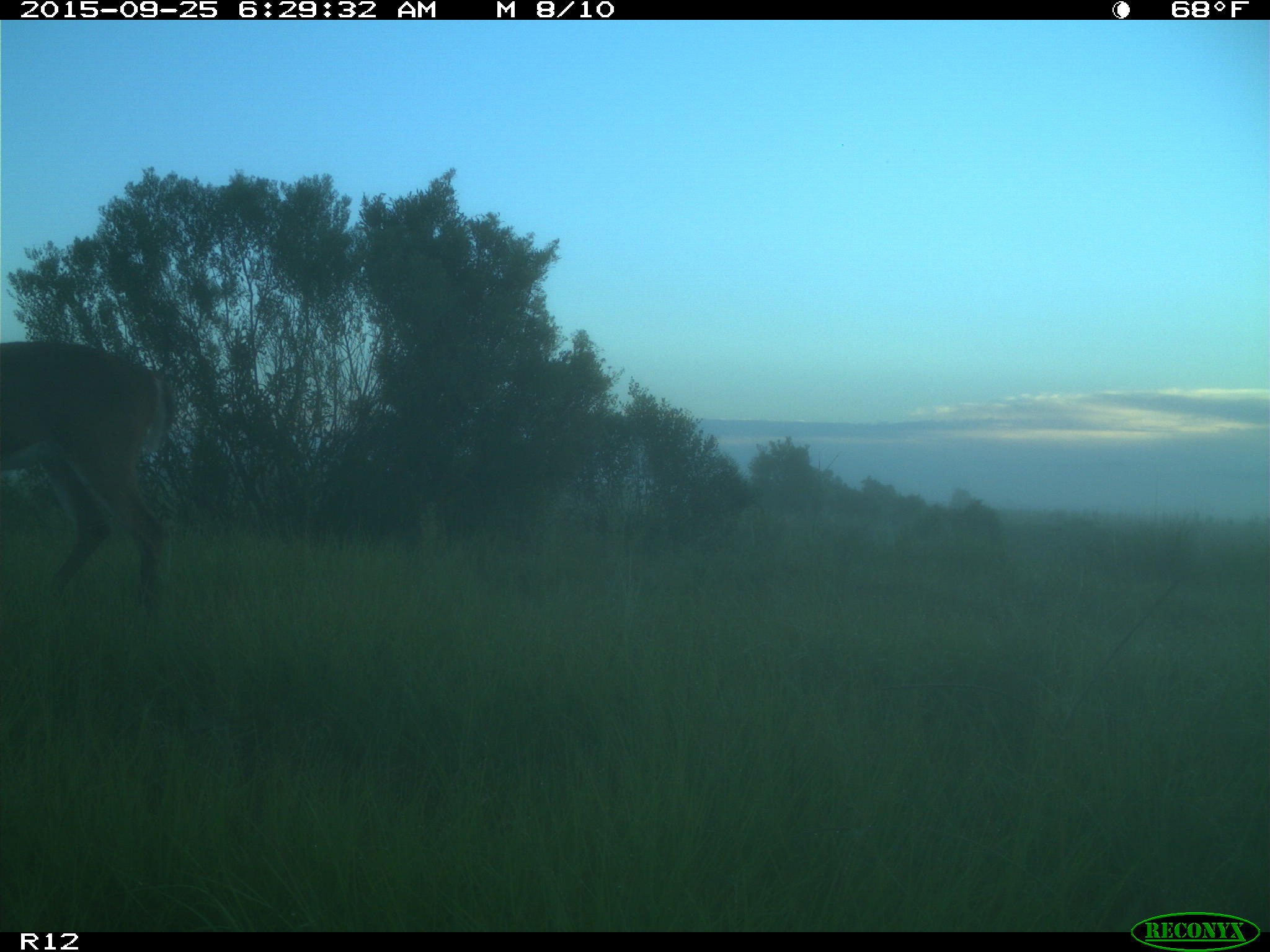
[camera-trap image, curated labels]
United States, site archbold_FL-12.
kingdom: Animalia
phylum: Chordata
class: Mammalia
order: Artiodactyla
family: Cervidae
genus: Odocoileus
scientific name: Odocoileus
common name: deer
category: unidentified deer